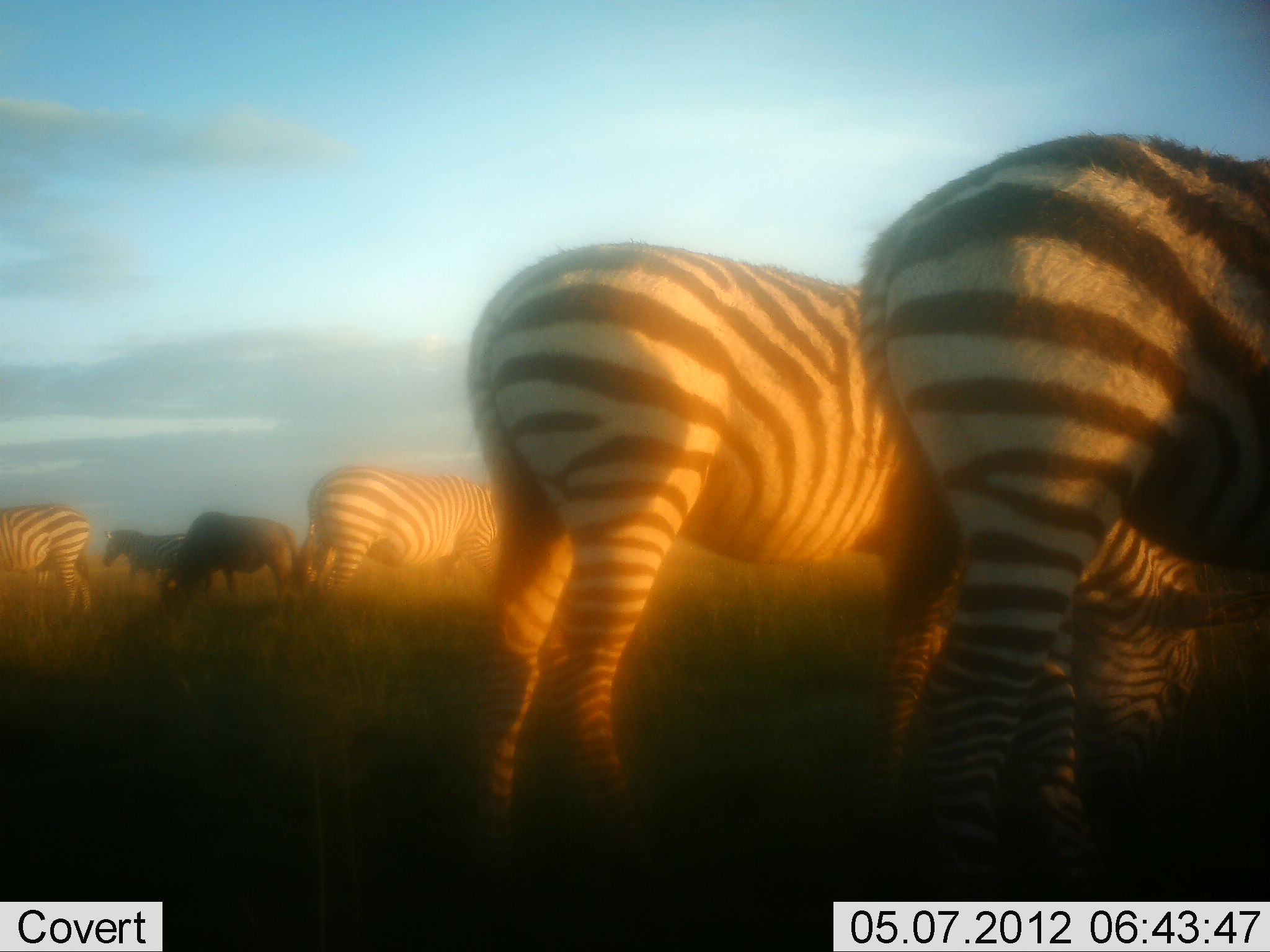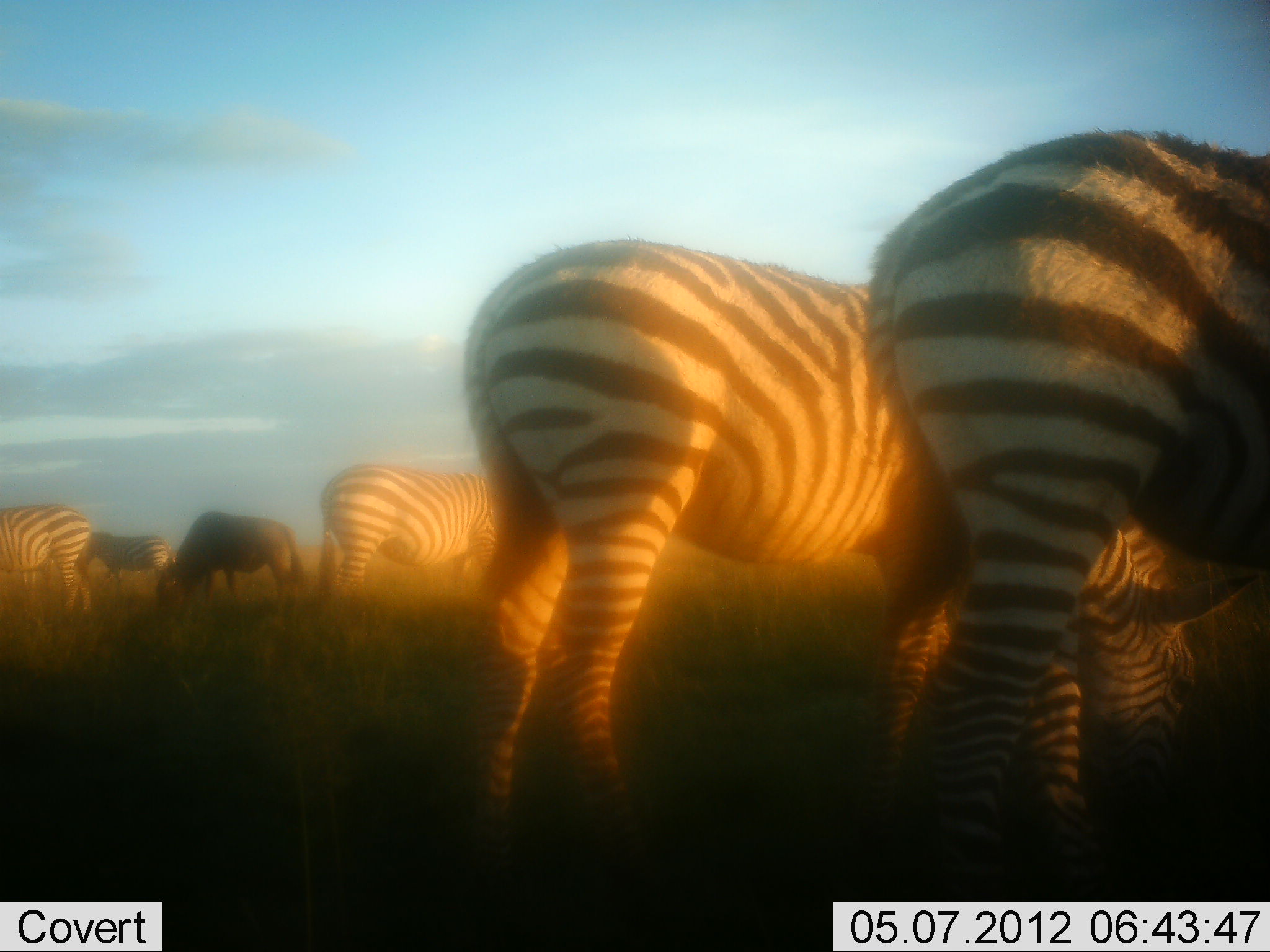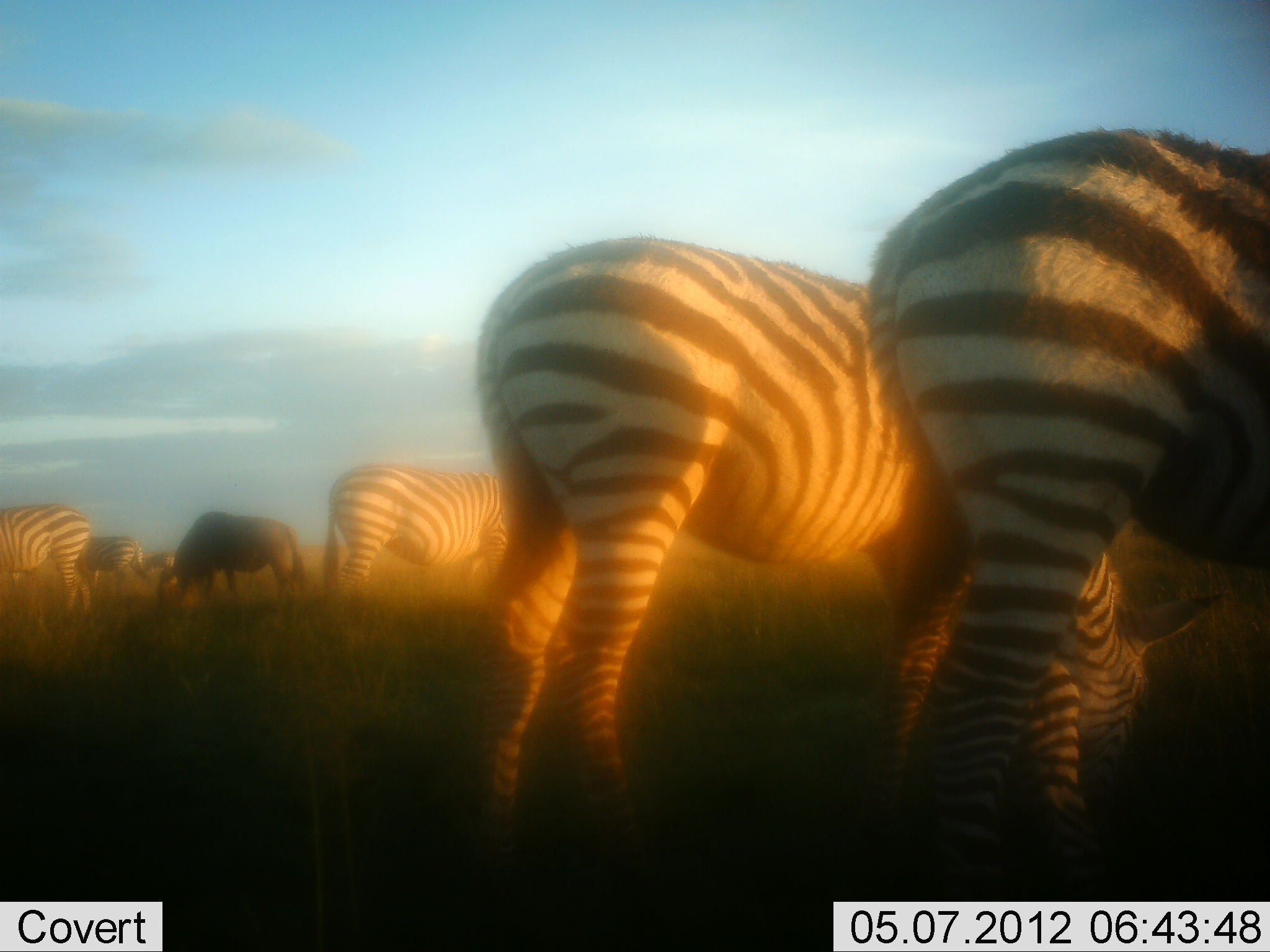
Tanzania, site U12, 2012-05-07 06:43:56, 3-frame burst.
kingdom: Animalia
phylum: Chordata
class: Mammalia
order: Artiodactyla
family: Bovidae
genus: Connochaetes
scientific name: Connochaetes taurinus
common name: blue wildebeest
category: wildebeest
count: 1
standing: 20%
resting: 0%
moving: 0%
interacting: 0%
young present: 0%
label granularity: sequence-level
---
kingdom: Animalia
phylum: Chordata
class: Mammalia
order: Perissodactyla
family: Equidae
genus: Equus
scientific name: Equus quagga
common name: plains zebra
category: zebra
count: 5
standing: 41%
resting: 0%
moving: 24%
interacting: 0%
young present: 6%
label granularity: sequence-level